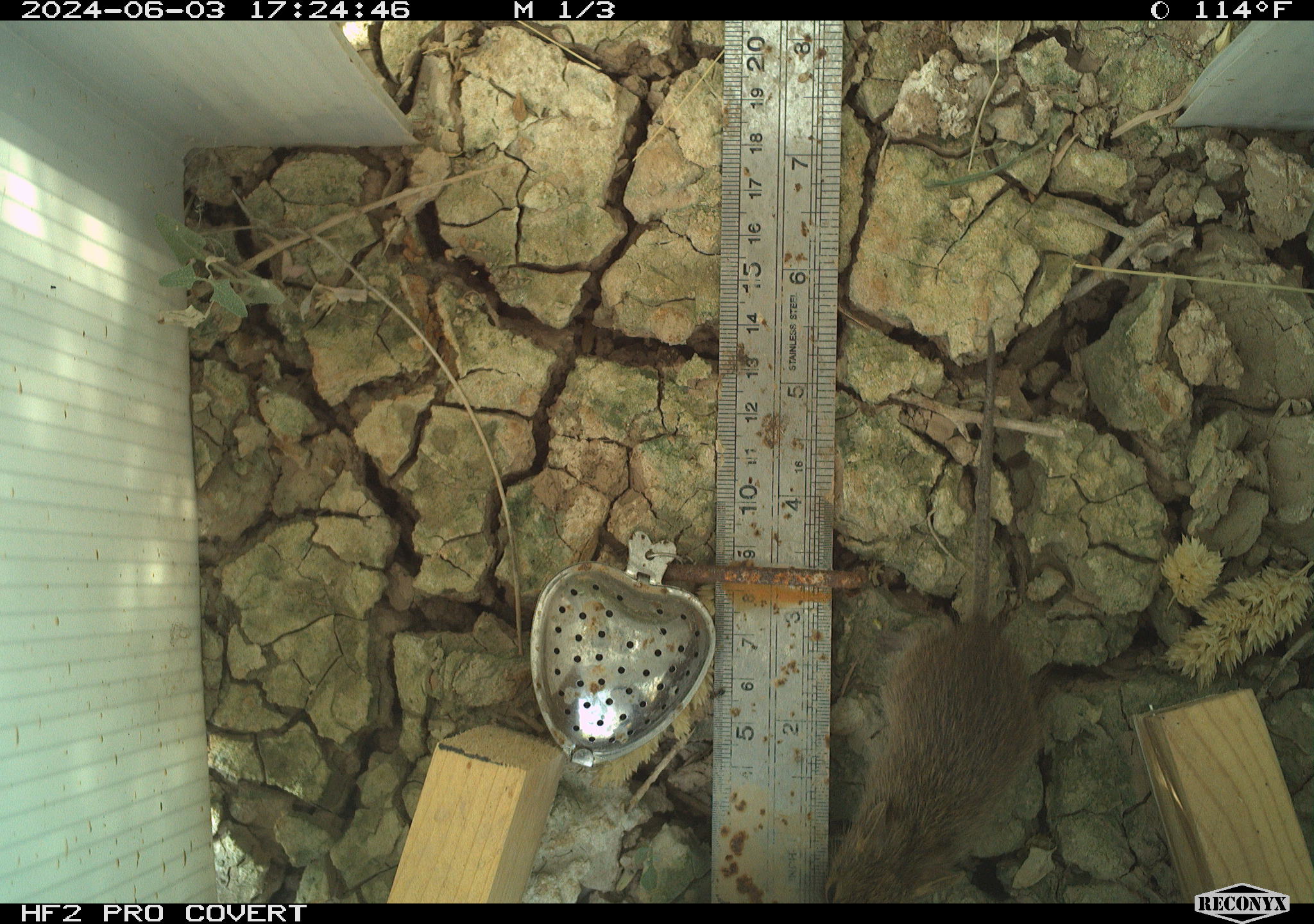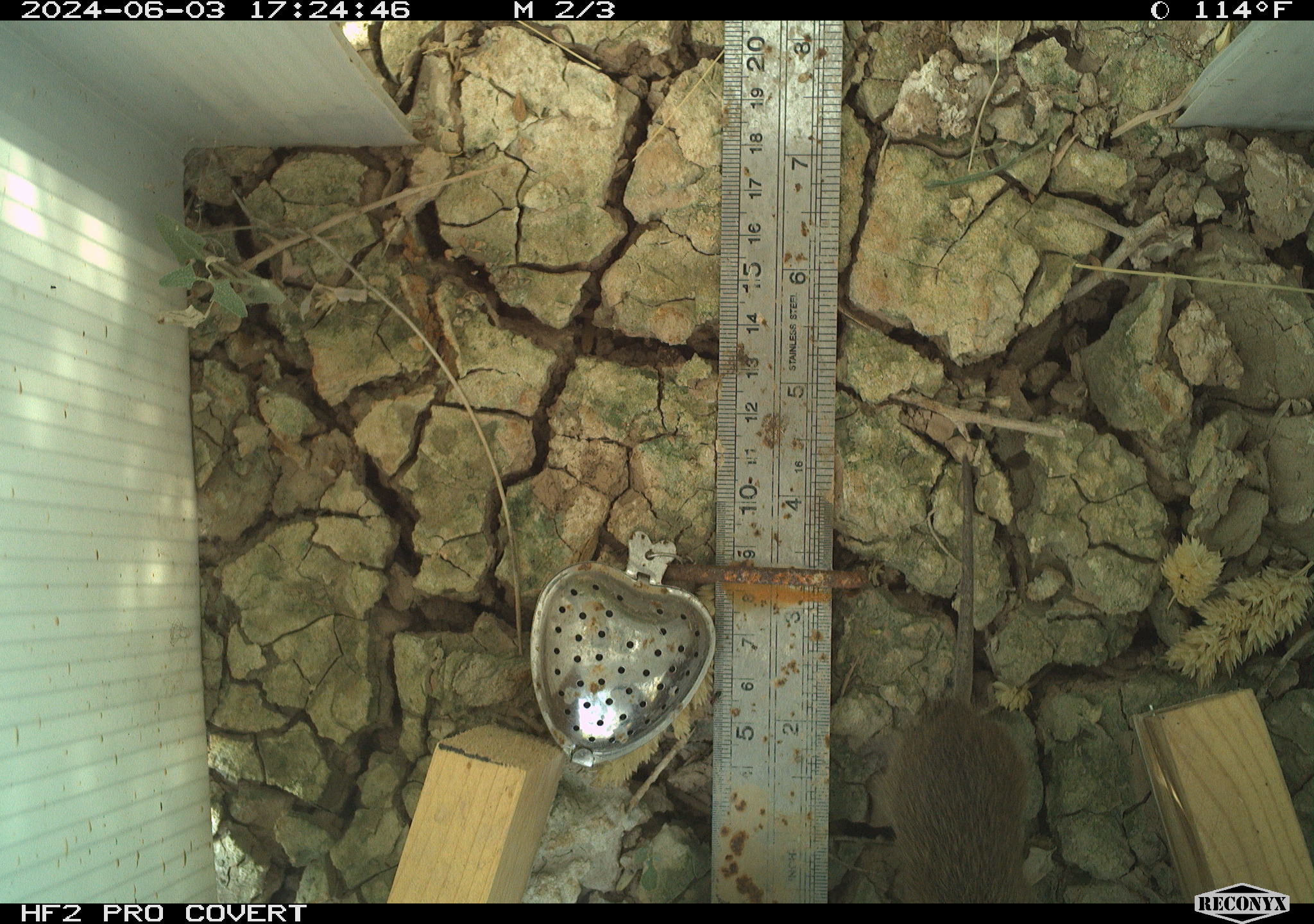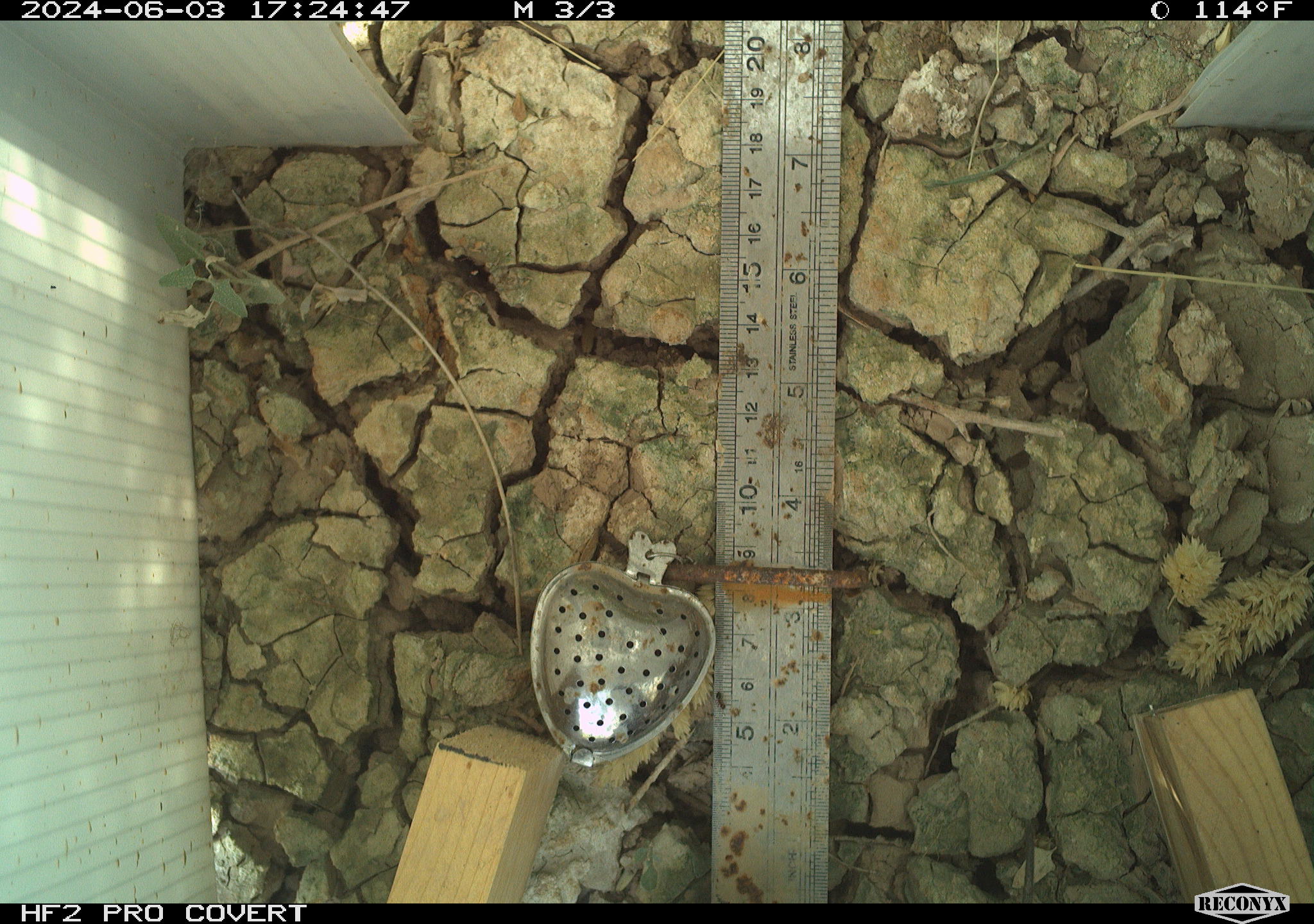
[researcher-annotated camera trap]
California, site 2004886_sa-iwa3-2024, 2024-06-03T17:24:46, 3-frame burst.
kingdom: Animalia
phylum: Chordata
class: Mammalia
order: Rodentia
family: Cricetidae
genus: Sigmodon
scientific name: Sigmodon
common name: cotton rat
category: sigmodon species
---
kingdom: Animalia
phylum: Arthropoda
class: Insecta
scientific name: Insecta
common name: insect